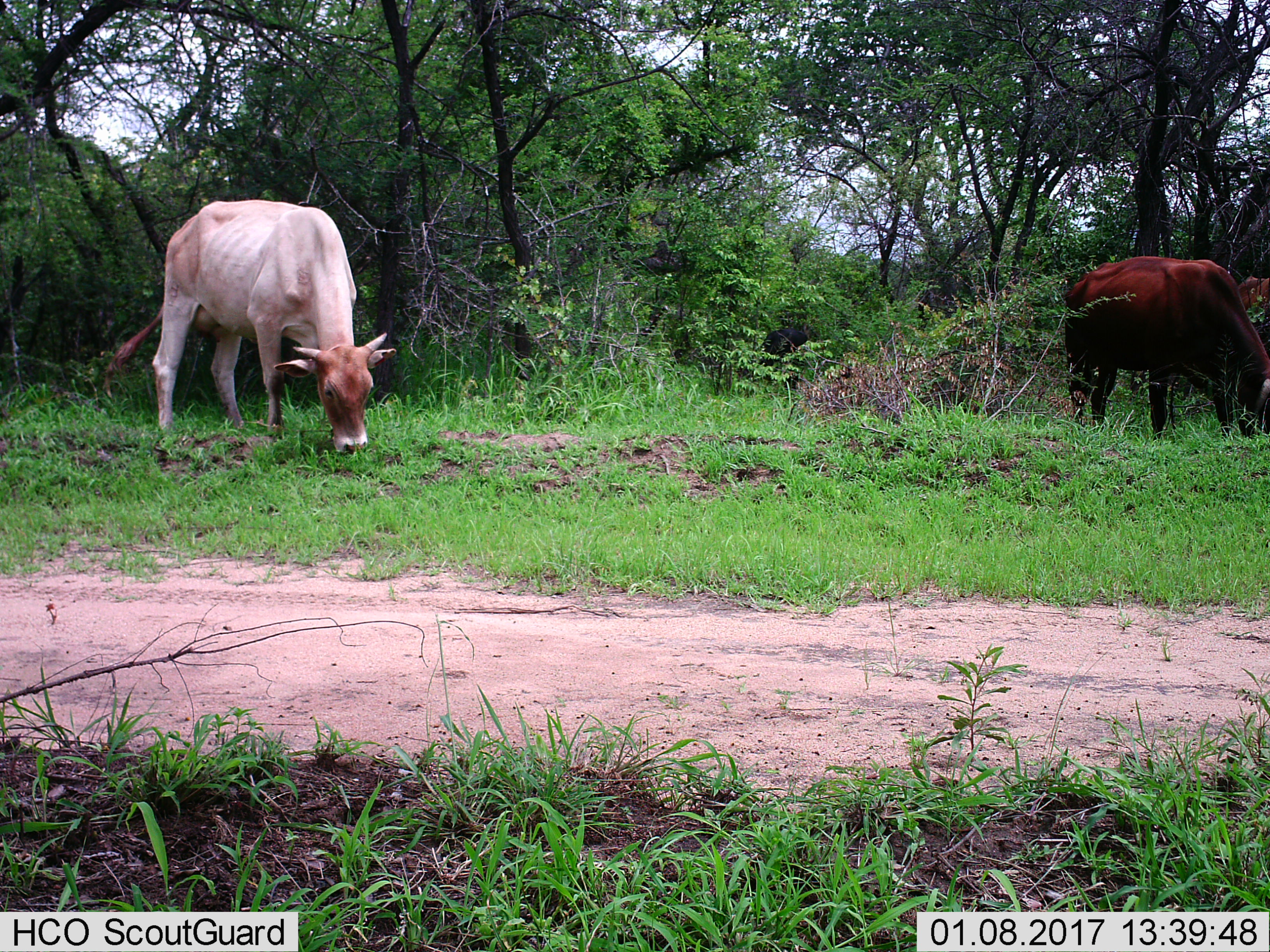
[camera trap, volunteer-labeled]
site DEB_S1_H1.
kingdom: Animalia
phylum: Chordata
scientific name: Vertebrata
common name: domestic animal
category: domesticanimal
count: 2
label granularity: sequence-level